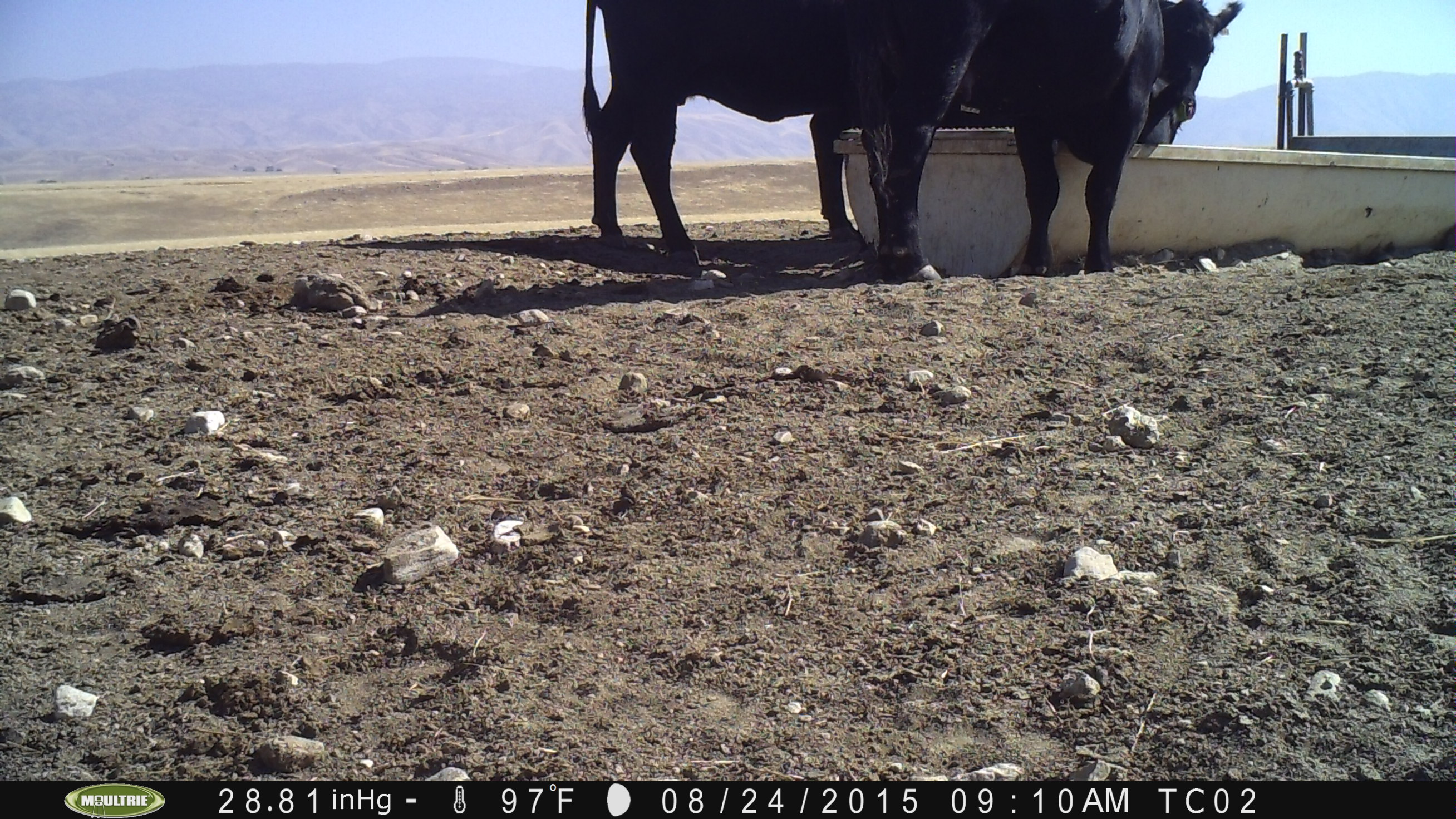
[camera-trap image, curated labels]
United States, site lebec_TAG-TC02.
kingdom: Animalia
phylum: Chordata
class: Mammalia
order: Artiodactyla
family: Bovidae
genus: Bos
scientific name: Bos taurus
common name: domestic cow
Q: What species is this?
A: Bos taurus (domestic cow).